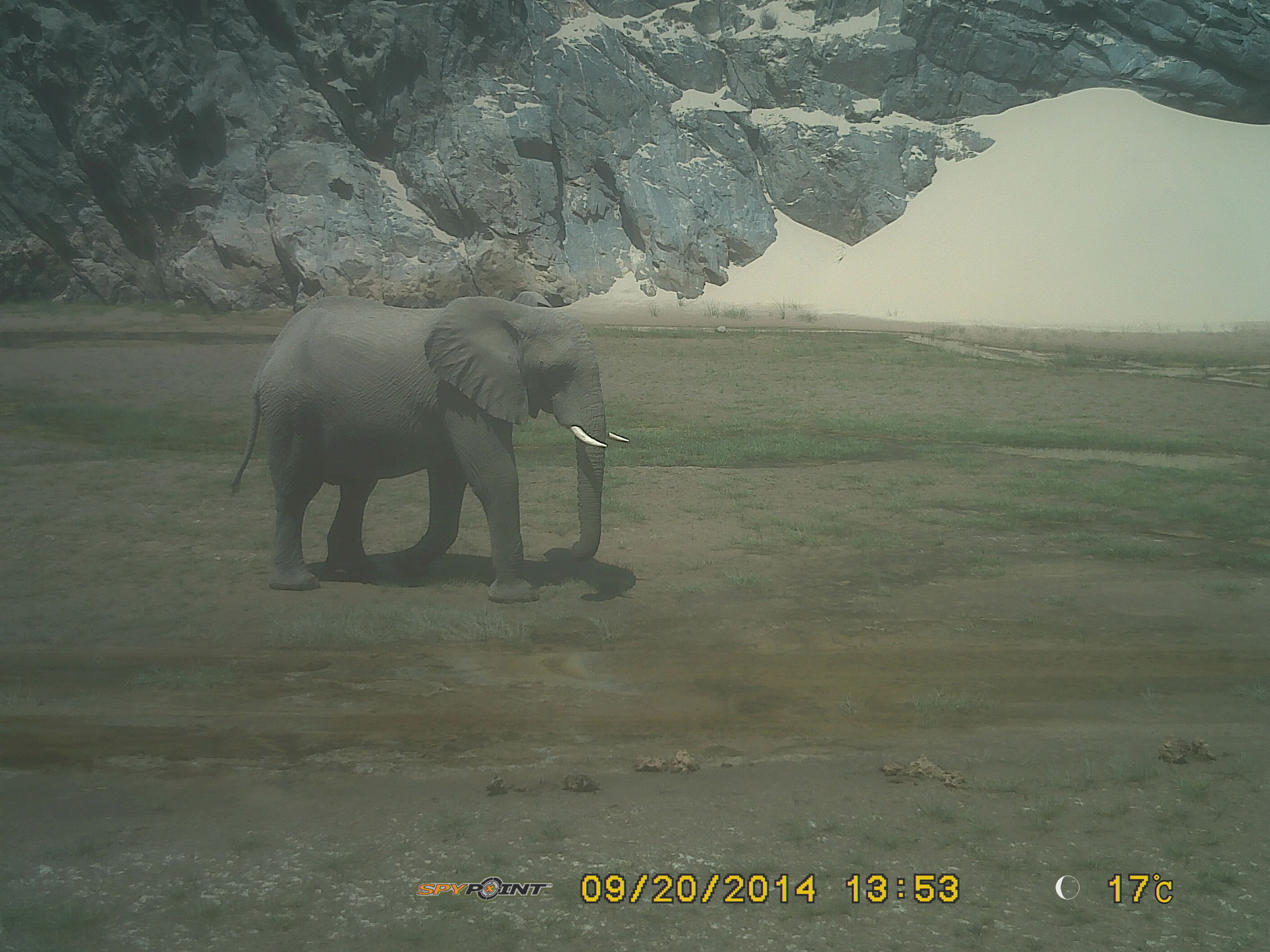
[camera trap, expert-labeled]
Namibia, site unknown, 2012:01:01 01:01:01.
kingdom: Animalia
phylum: Chordata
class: Mammalia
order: Proboscidea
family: Elephantidae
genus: Loxodonta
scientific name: Loxodonta africana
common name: african elephant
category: loxodanta africana